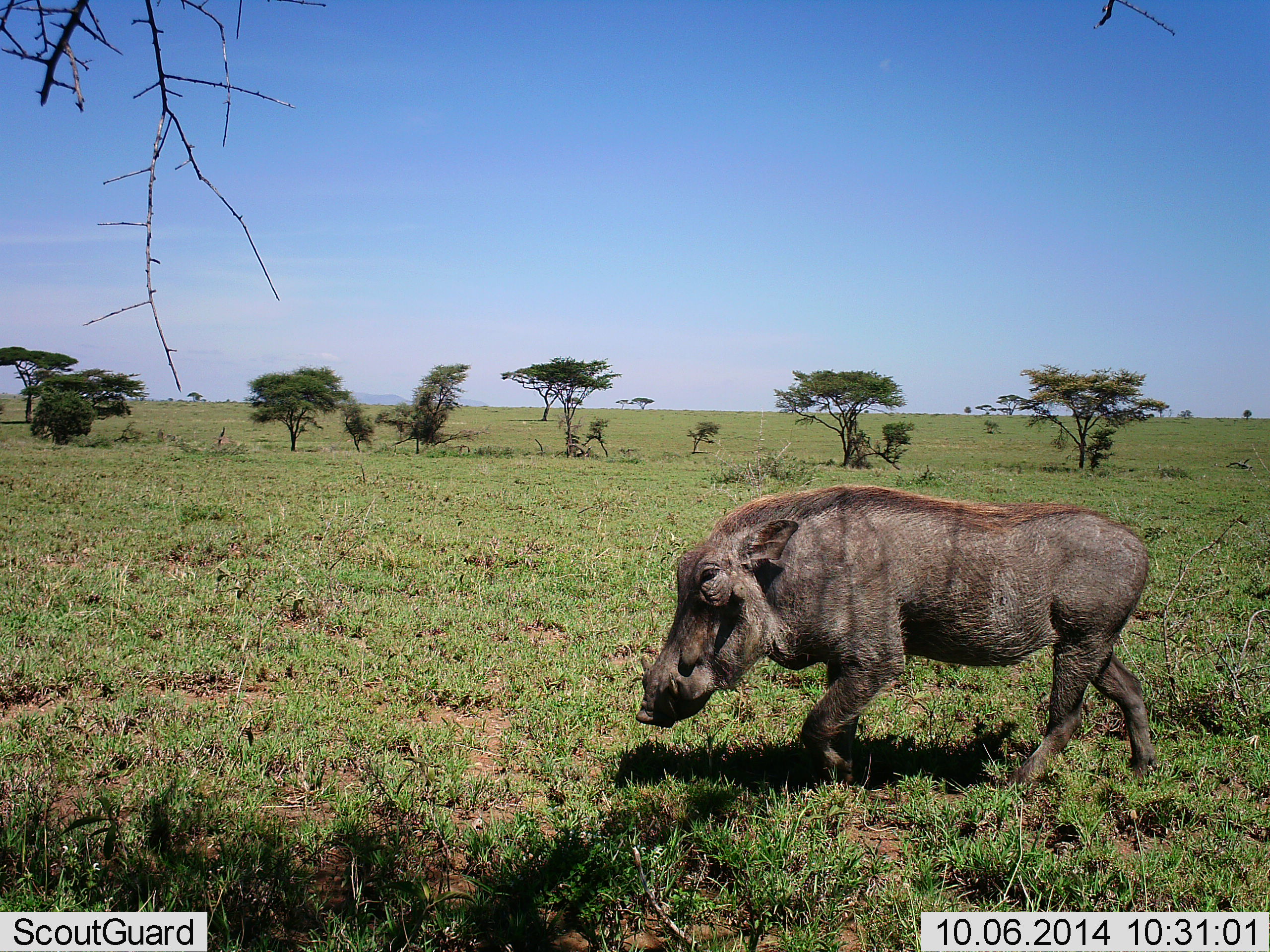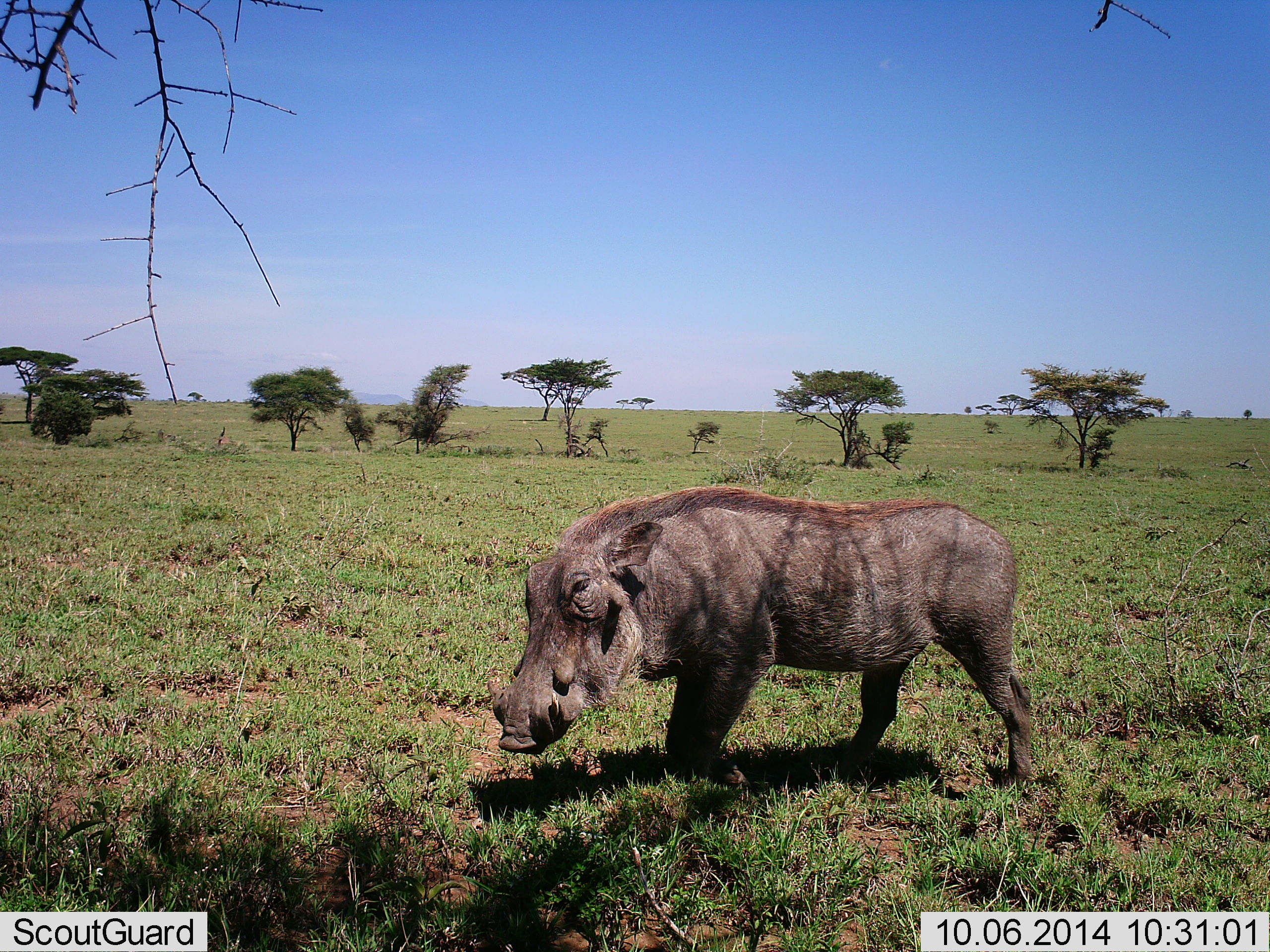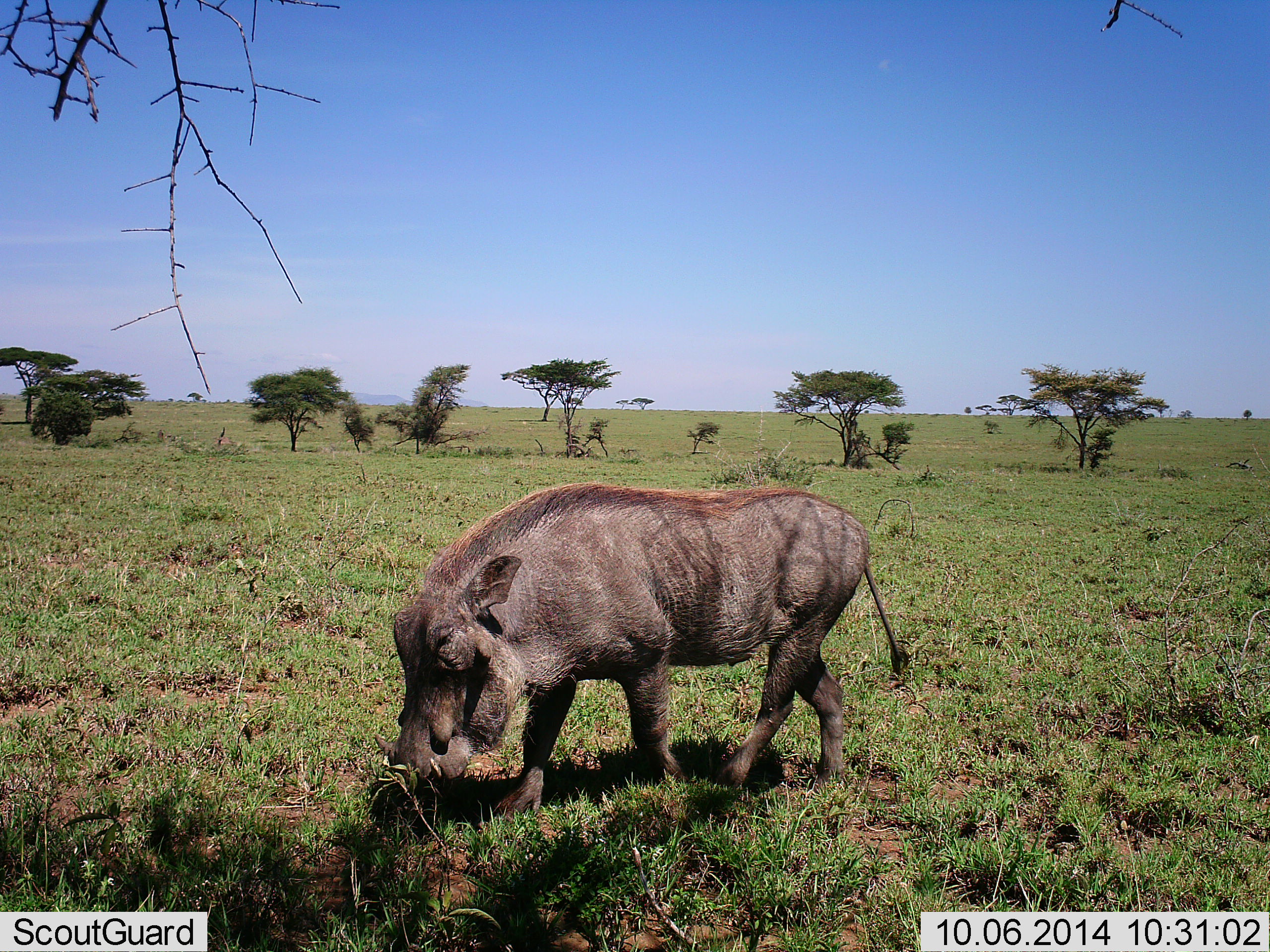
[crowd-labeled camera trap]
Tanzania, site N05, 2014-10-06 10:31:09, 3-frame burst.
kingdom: Animalia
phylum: Chordata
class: Mammalia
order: Artiodactyla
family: Suidae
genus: Phacochoerus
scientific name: Phacochoerus africanus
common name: warthog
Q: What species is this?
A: Warthog (Phacochoerus africanus).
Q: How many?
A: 1.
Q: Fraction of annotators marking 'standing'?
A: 20%.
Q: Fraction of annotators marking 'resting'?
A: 0%.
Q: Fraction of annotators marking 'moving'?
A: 80%.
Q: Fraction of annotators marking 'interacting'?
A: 0%.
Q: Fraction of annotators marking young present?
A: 0%.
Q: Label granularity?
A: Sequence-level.